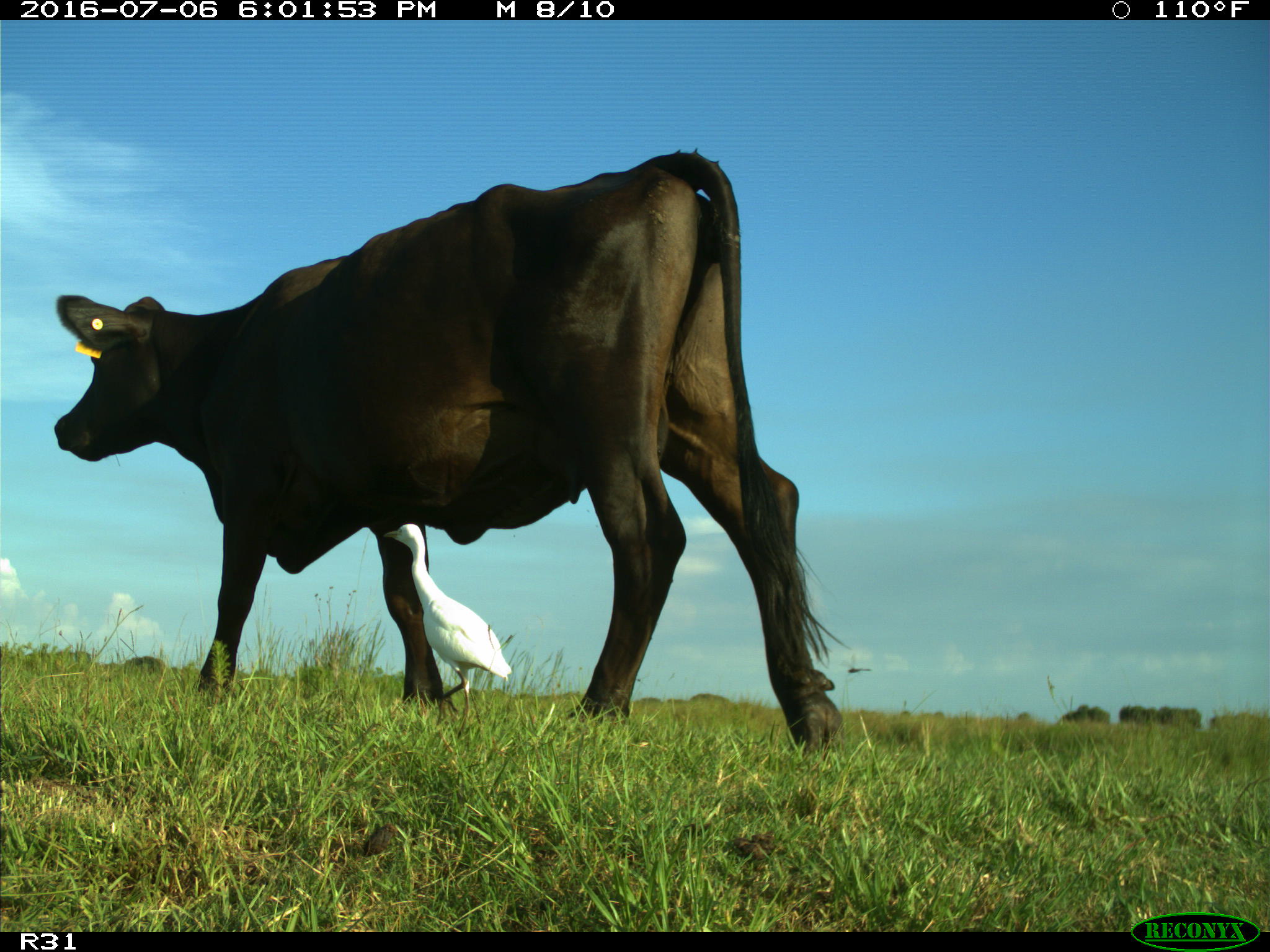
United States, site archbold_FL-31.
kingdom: Animalia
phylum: Chordata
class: Mammalia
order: Artiodactyla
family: Bovidae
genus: Bos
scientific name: Bos taurus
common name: domestic cow